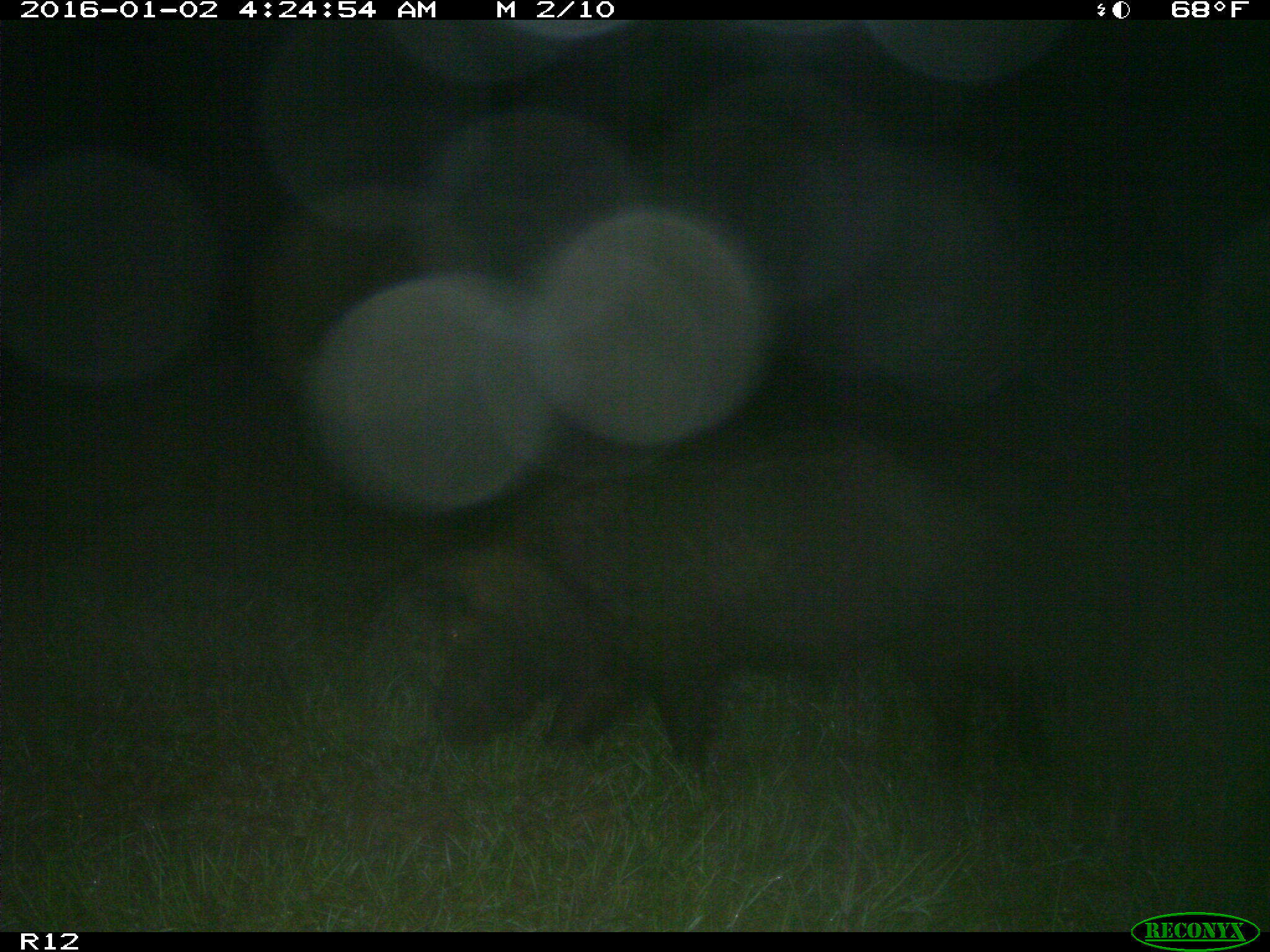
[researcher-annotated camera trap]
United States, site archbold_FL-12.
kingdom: Animalia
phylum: Chordata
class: Mammalia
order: Artiodactyla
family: Suidae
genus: Sus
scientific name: Sus scrofa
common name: wild boar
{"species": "Sus scrofa (wild boar)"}